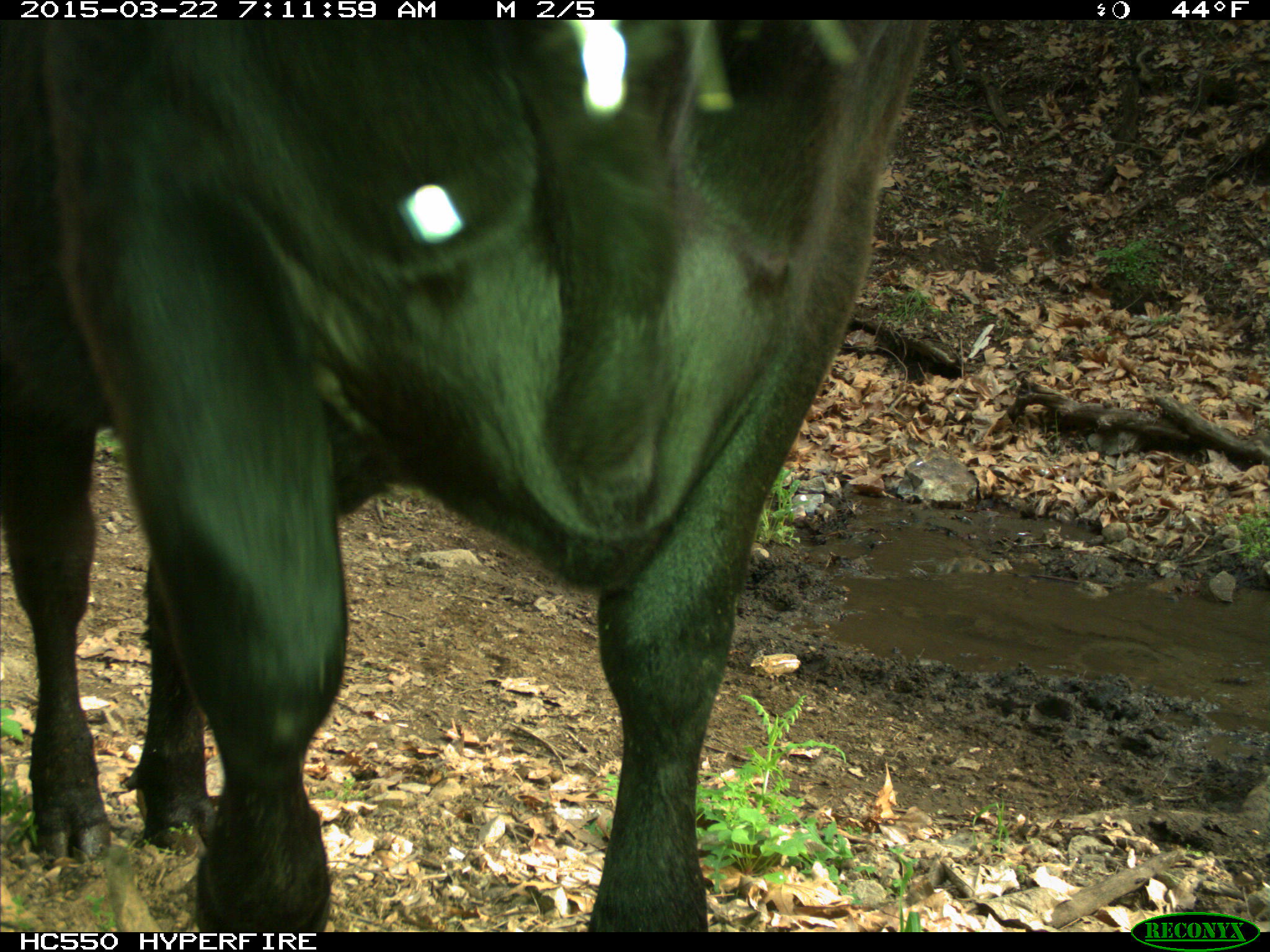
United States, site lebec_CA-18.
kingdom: Animalia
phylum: Chordata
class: Mammalia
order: Artiodactyla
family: Bovidae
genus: Bos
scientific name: Bos taurus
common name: domestic cow